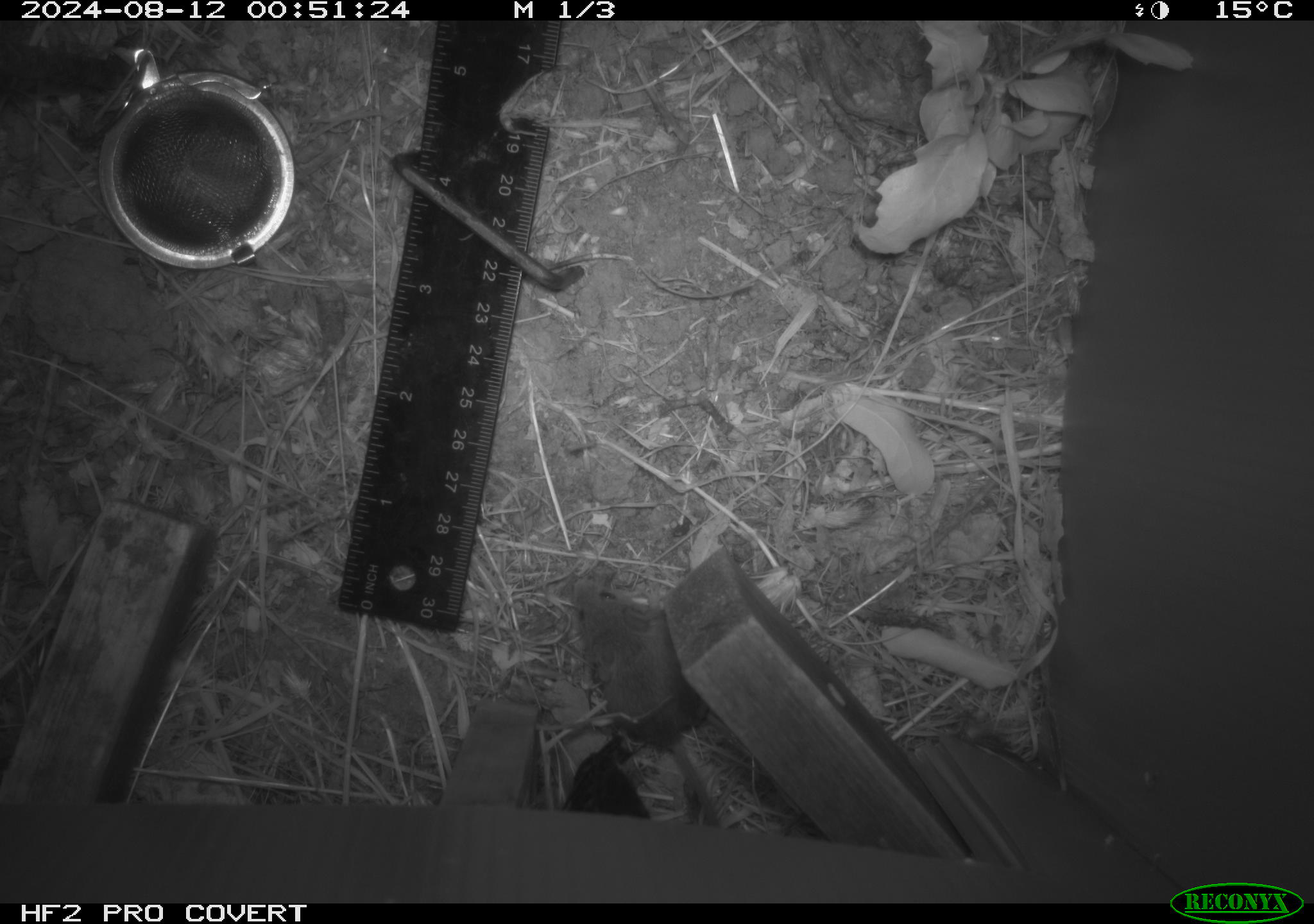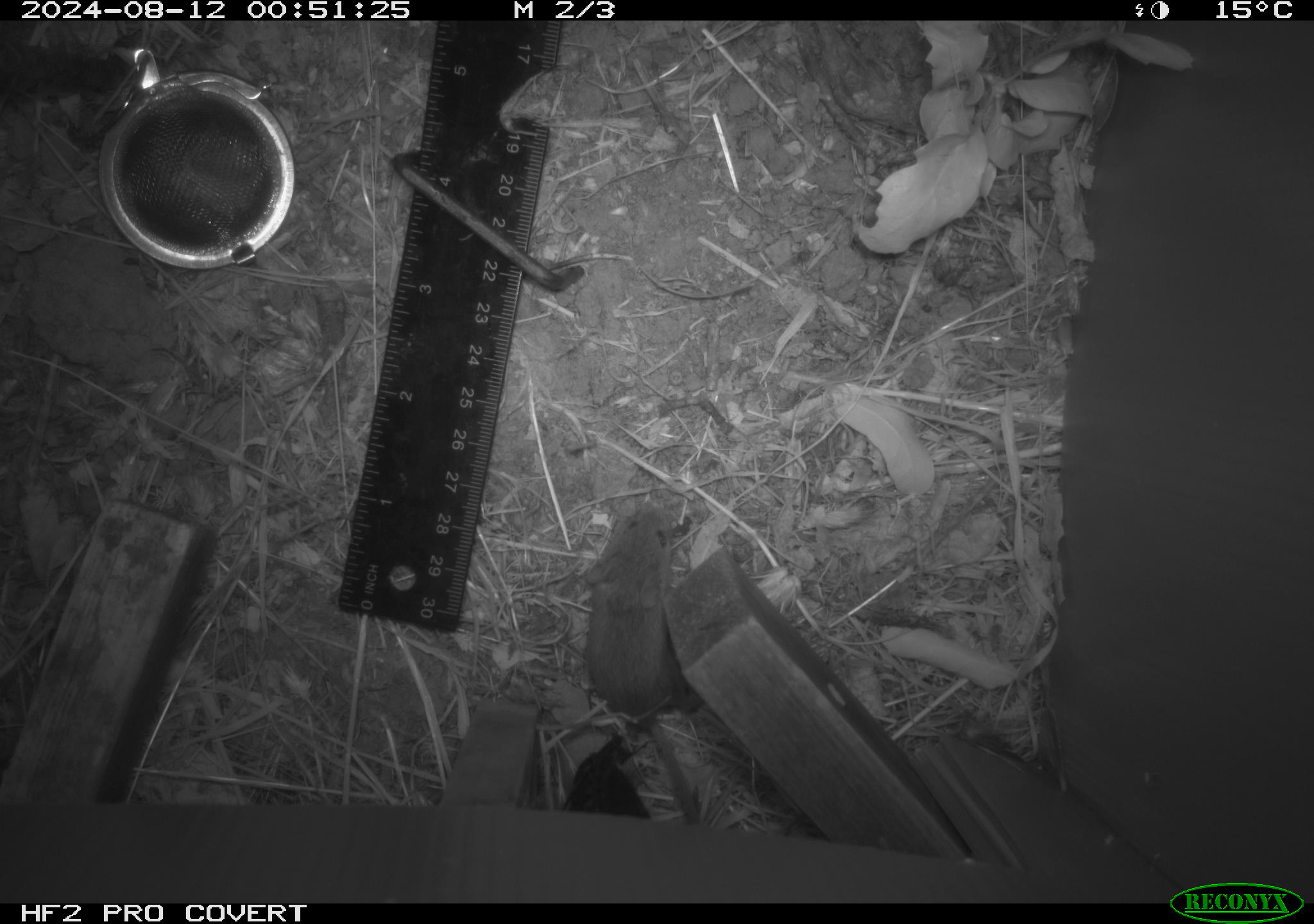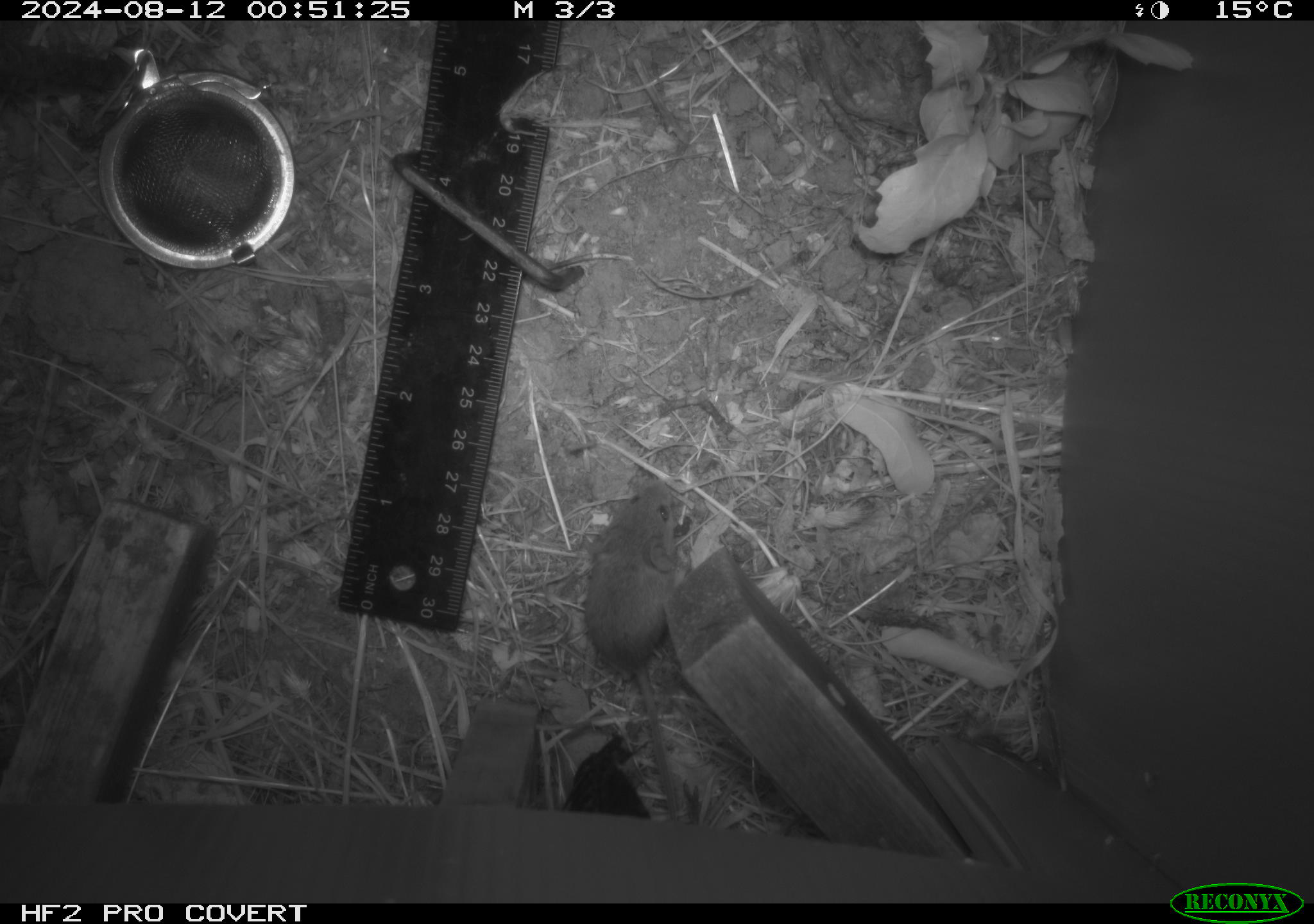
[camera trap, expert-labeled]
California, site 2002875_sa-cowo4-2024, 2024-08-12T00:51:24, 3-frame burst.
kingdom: Animalia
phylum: Chordata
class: Mammalia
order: Rodentia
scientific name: Rodentia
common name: mouse species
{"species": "mouse species (Rodentia)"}